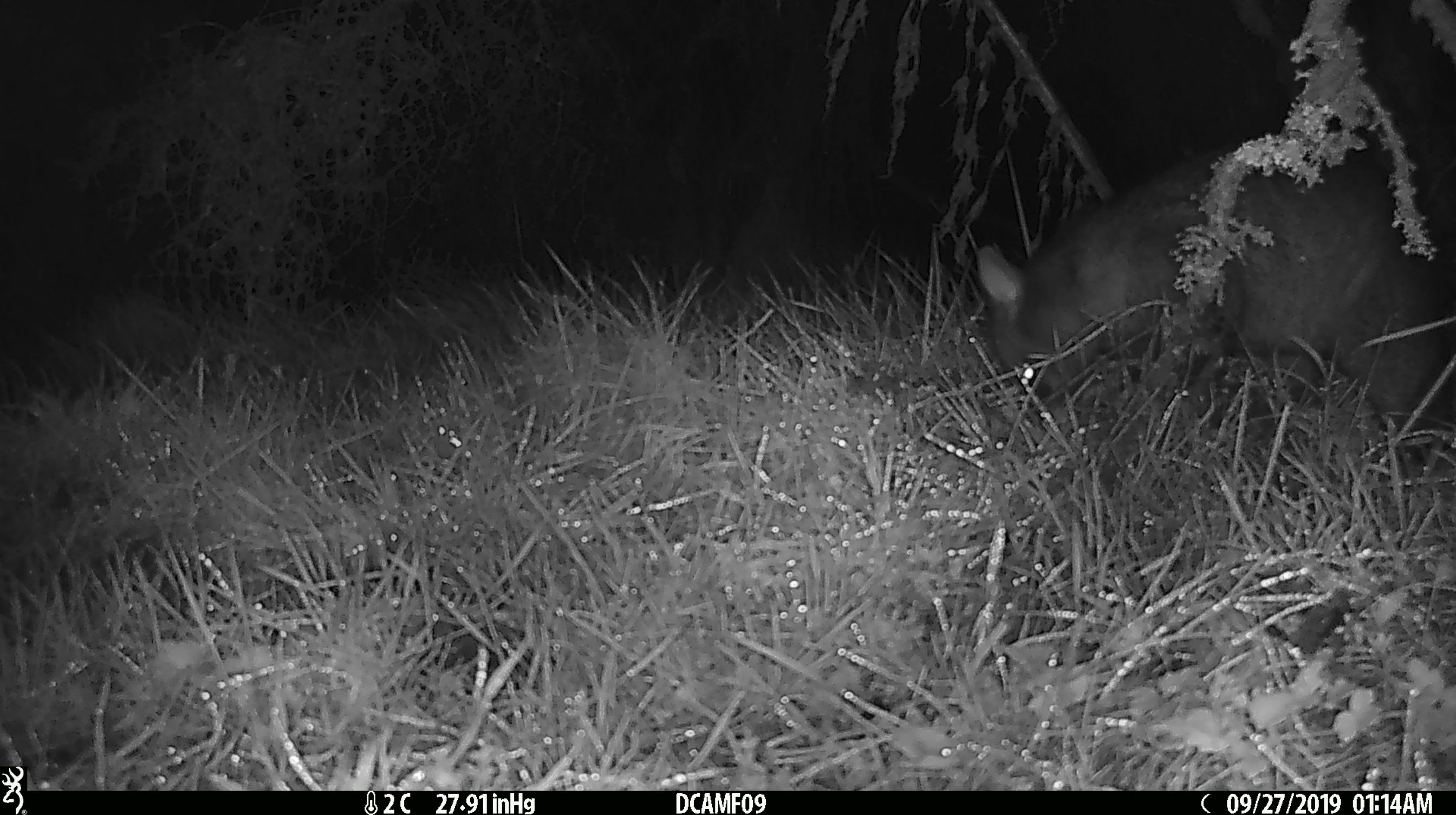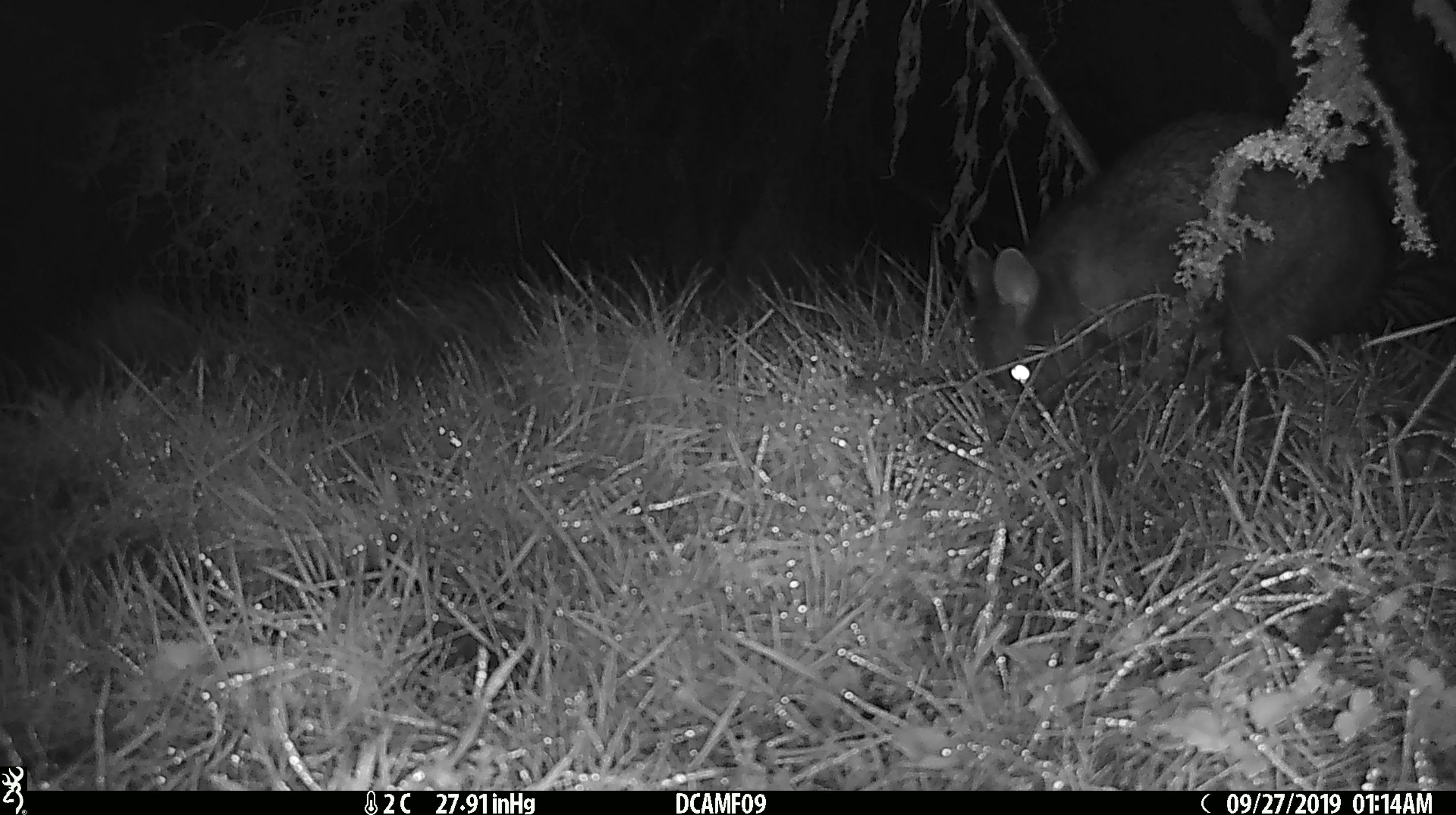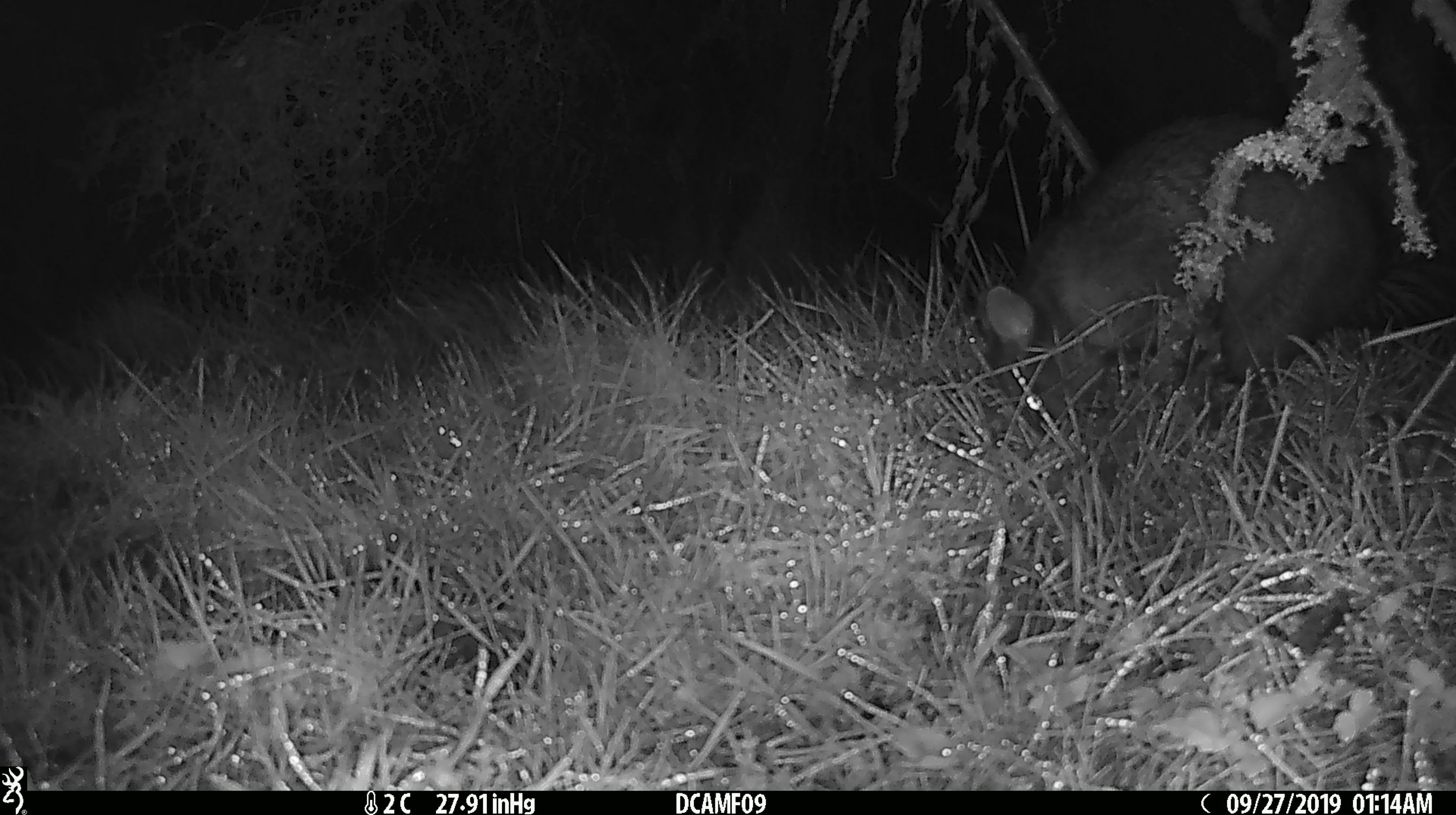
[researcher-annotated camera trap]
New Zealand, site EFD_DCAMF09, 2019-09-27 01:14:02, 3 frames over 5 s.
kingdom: Animalia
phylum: Chordata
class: Mammalia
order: Diprotodontia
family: Phalangeridae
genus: Trichosurus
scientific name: Trichosurus vulpecula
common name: common brushtail possum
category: possum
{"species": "possum (common brushtail possum) (Trichosurus vulpecula)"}